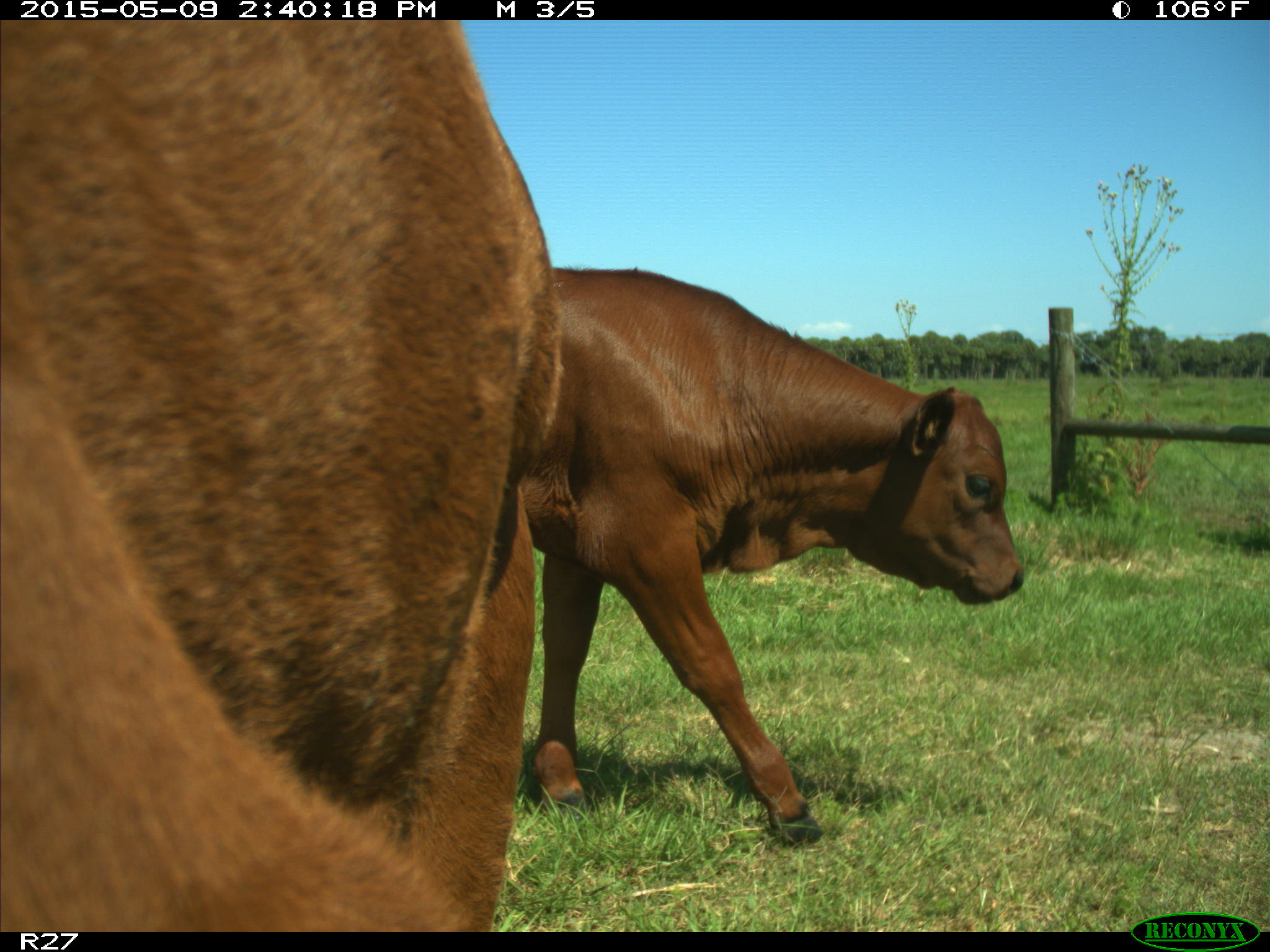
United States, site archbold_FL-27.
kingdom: Animalia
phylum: Chordata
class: Mammalia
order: Artiodactyla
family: Bovidae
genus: Bos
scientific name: Bos taurus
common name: domestic cow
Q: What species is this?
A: Bos taurus (domestic cow).